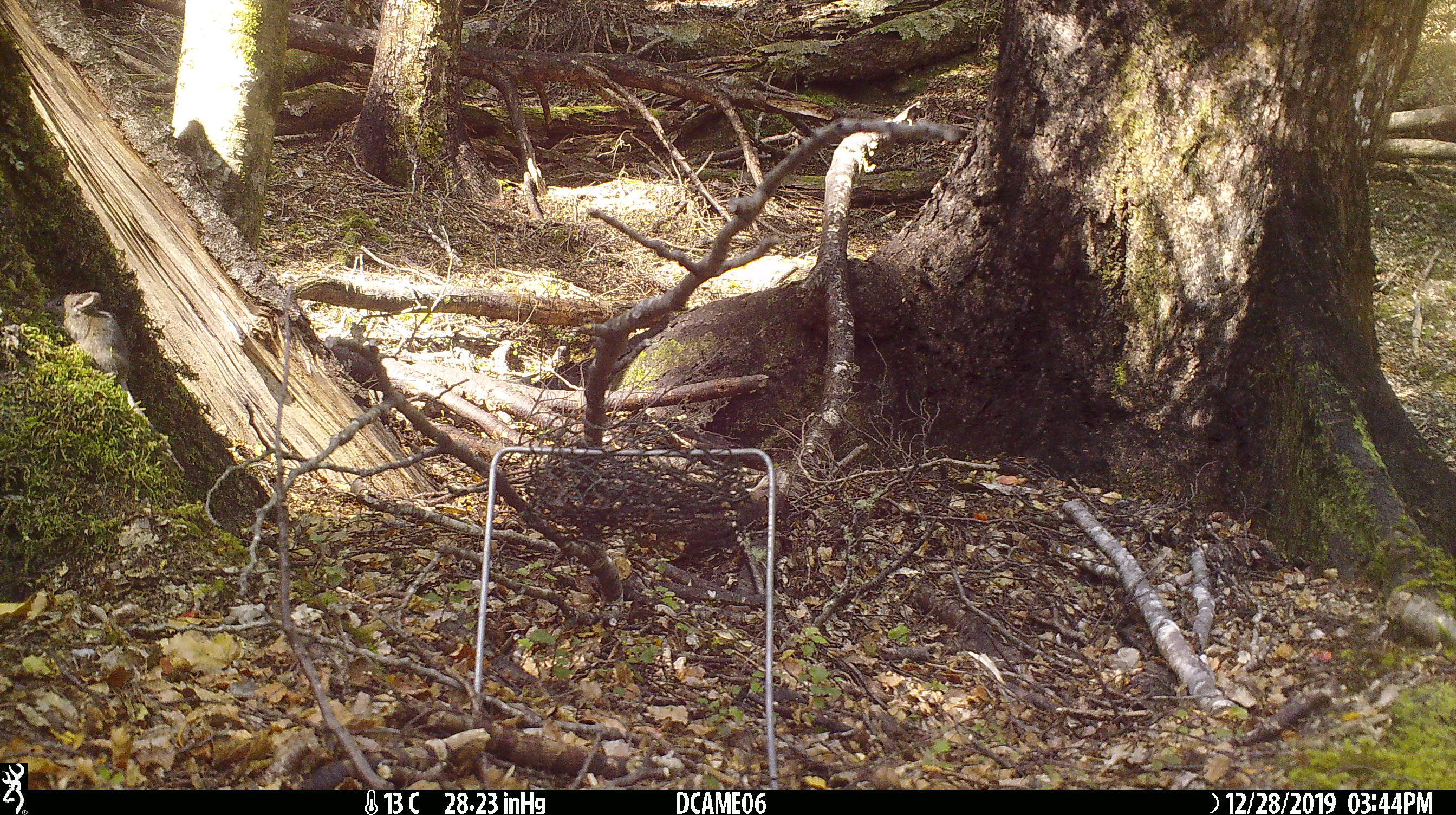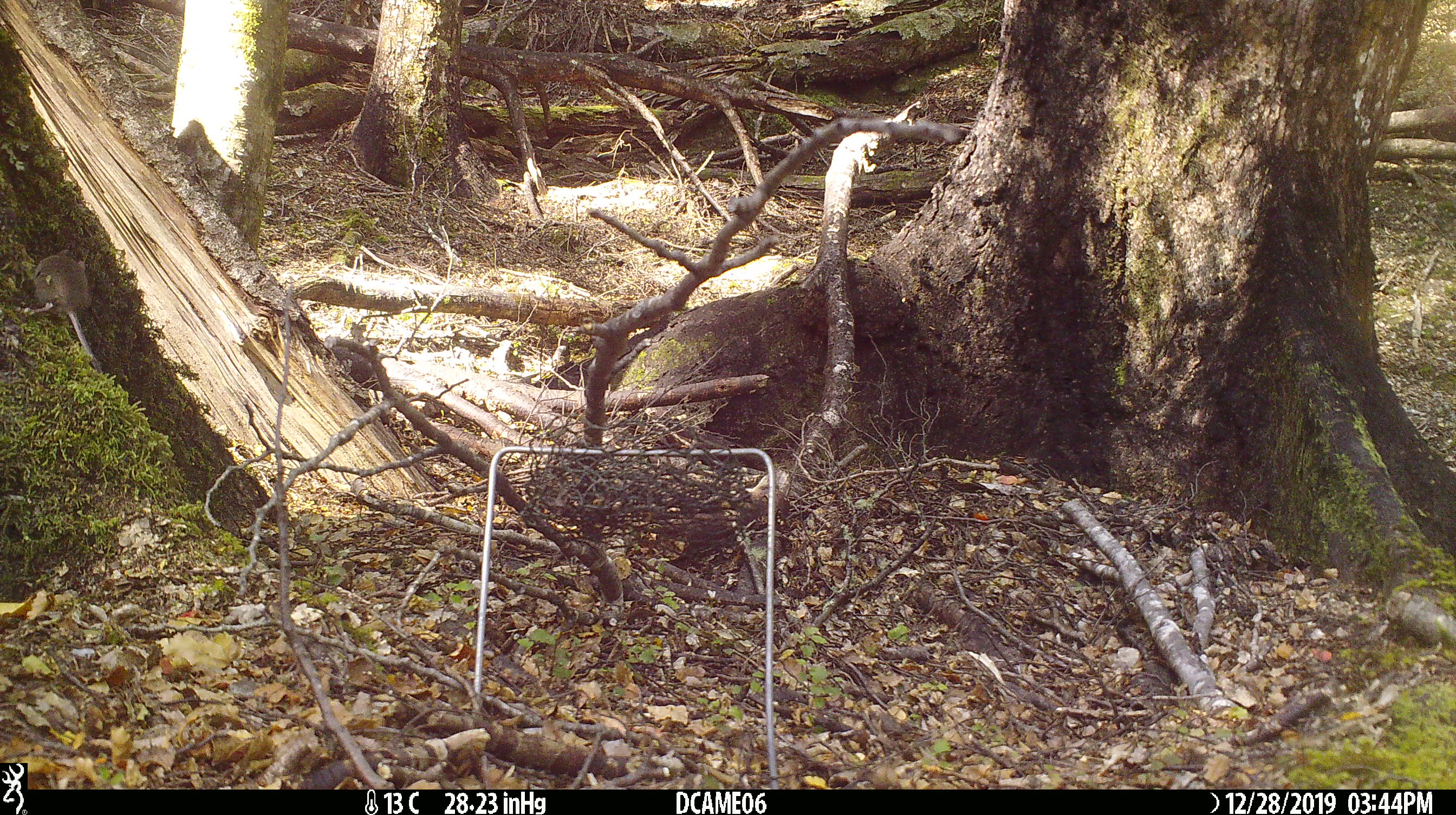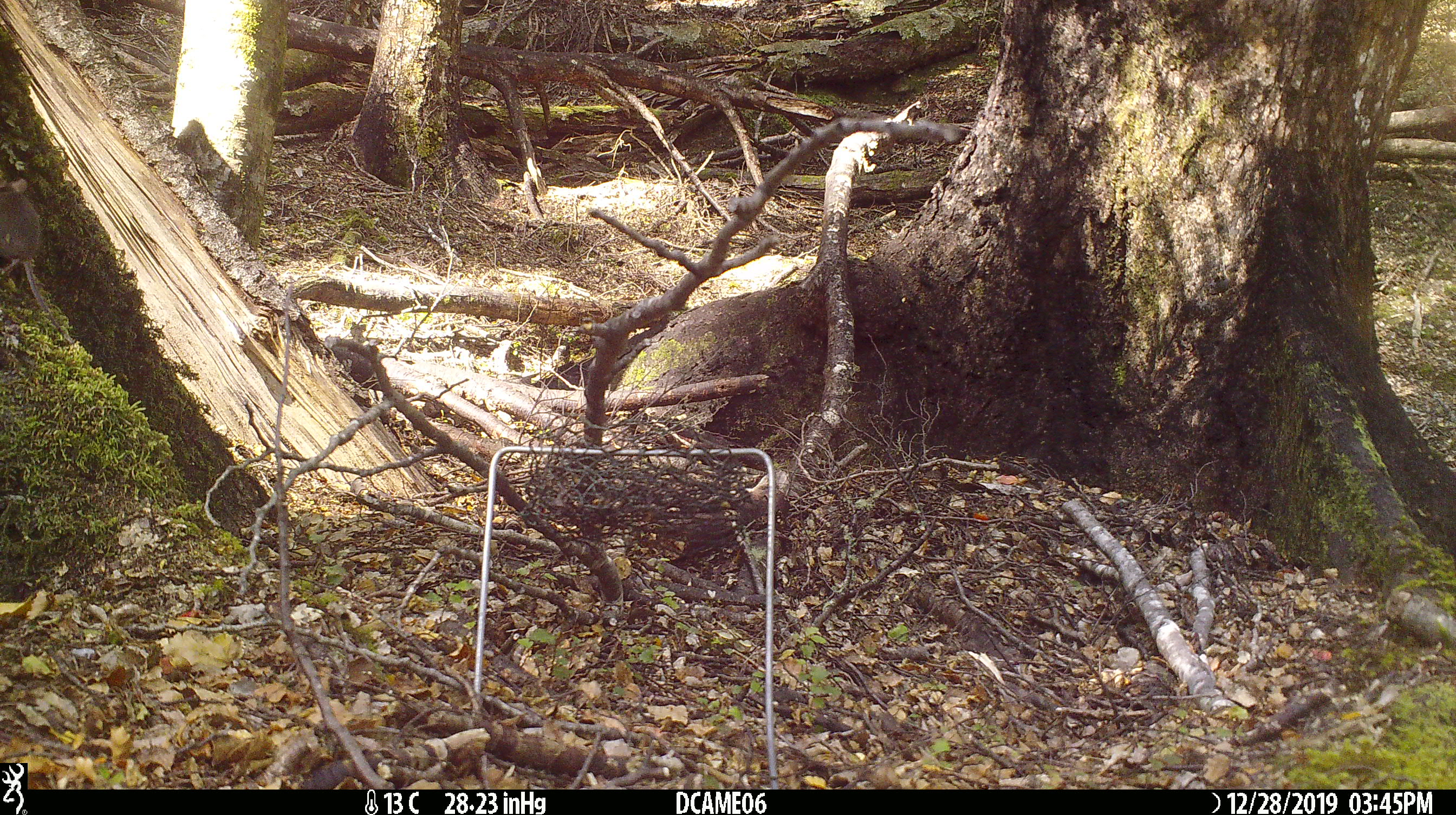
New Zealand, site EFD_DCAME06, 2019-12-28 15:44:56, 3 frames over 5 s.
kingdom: Animalia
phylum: Chordata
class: Mammalia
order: Rodentia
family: Muridae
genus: Mus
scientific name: Mus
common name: mouse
Mouse (Mus).